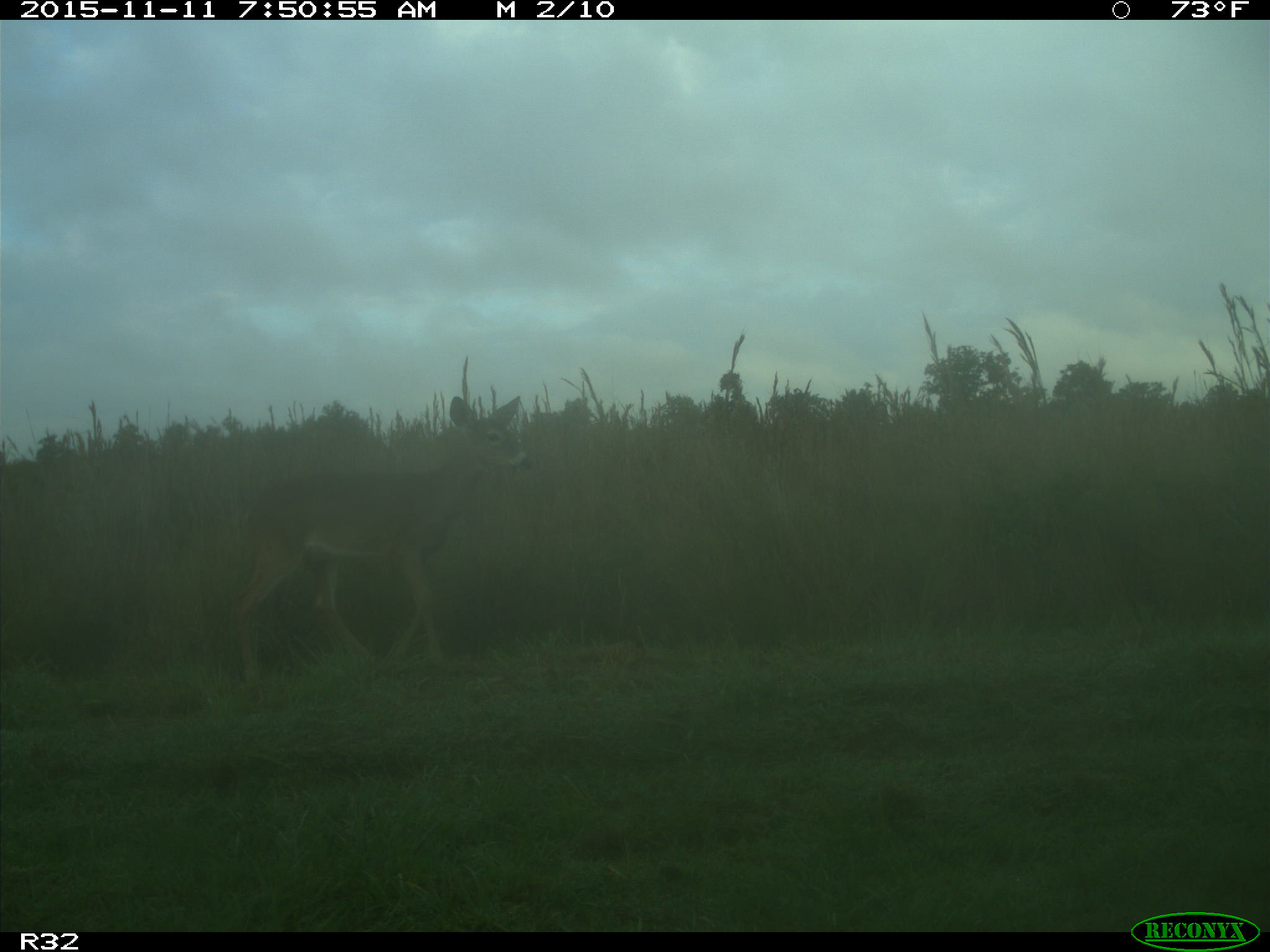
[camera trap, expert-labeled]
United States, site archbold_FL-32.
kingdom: Animalia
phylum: Chordata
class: Mammalia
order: Artiodactyla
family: Cervidae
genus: Odocoileus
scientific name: Odocoileus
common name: deer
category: unidentified deer